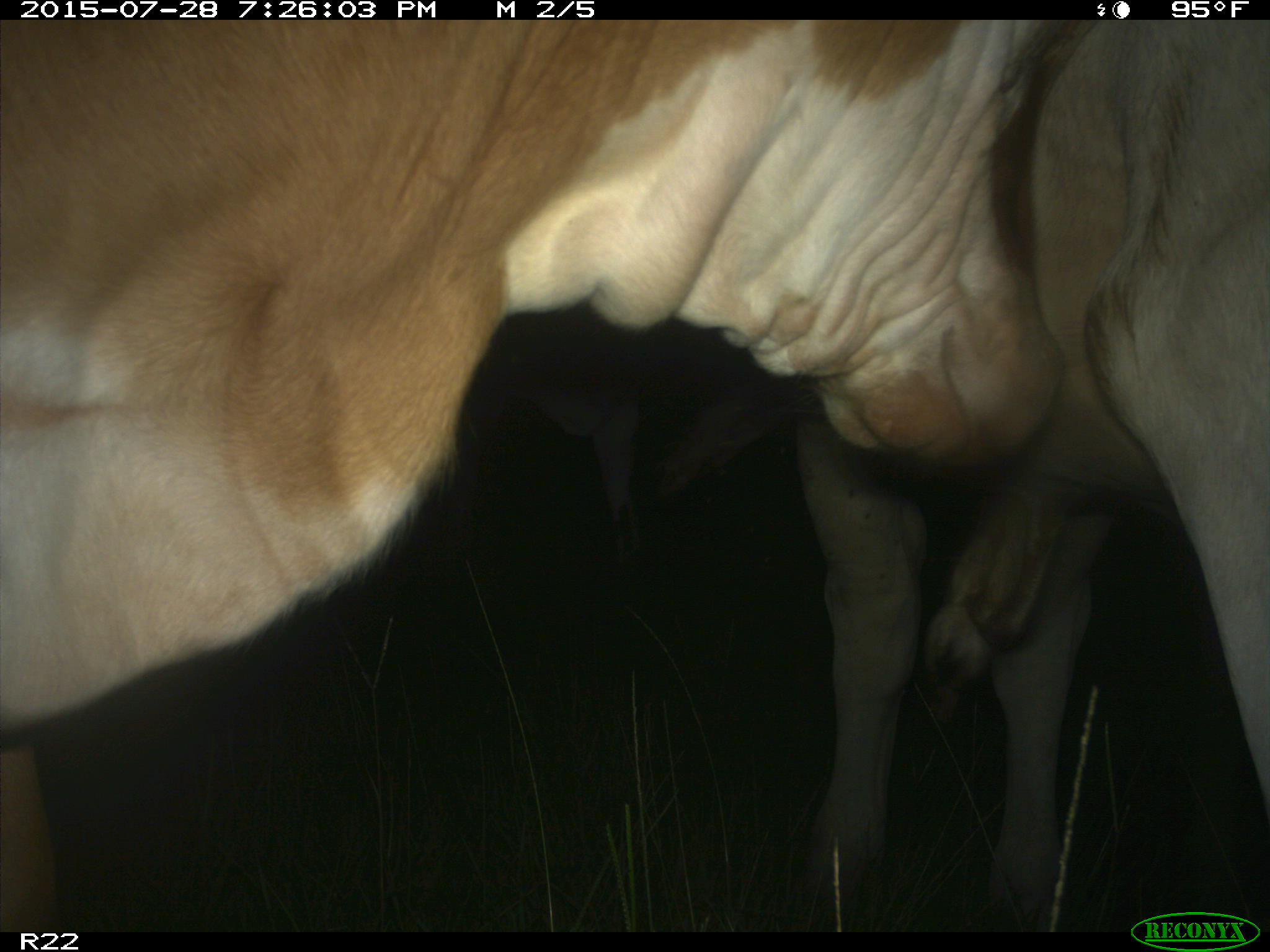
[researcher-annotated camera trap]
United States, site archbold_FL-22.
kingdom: Animalia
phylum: Chordata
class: Mammalia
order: Artiodactyla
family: Suidae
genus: Sus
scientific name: Sus scrofa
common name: wild boar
Sus scrofa (wild boar).